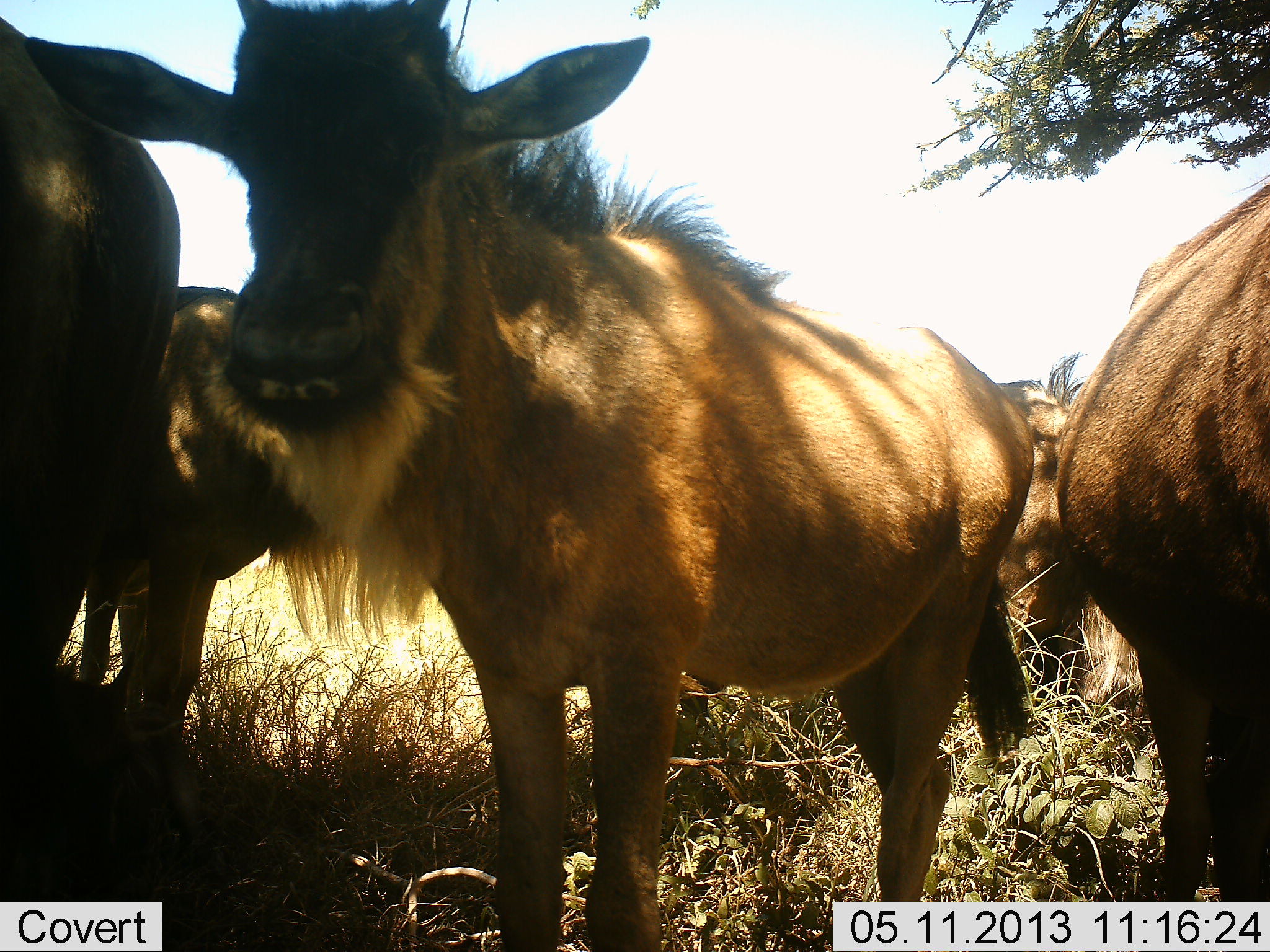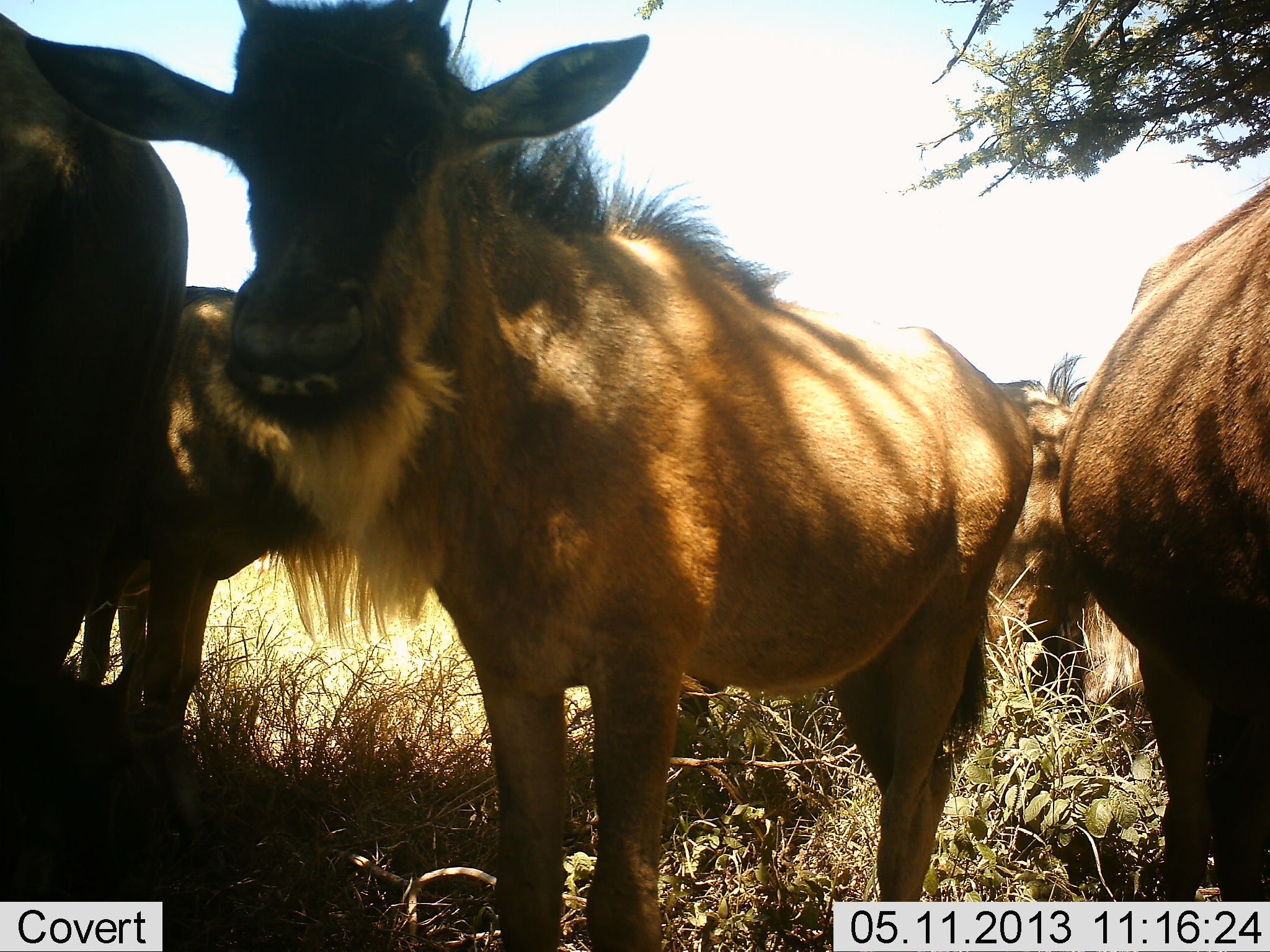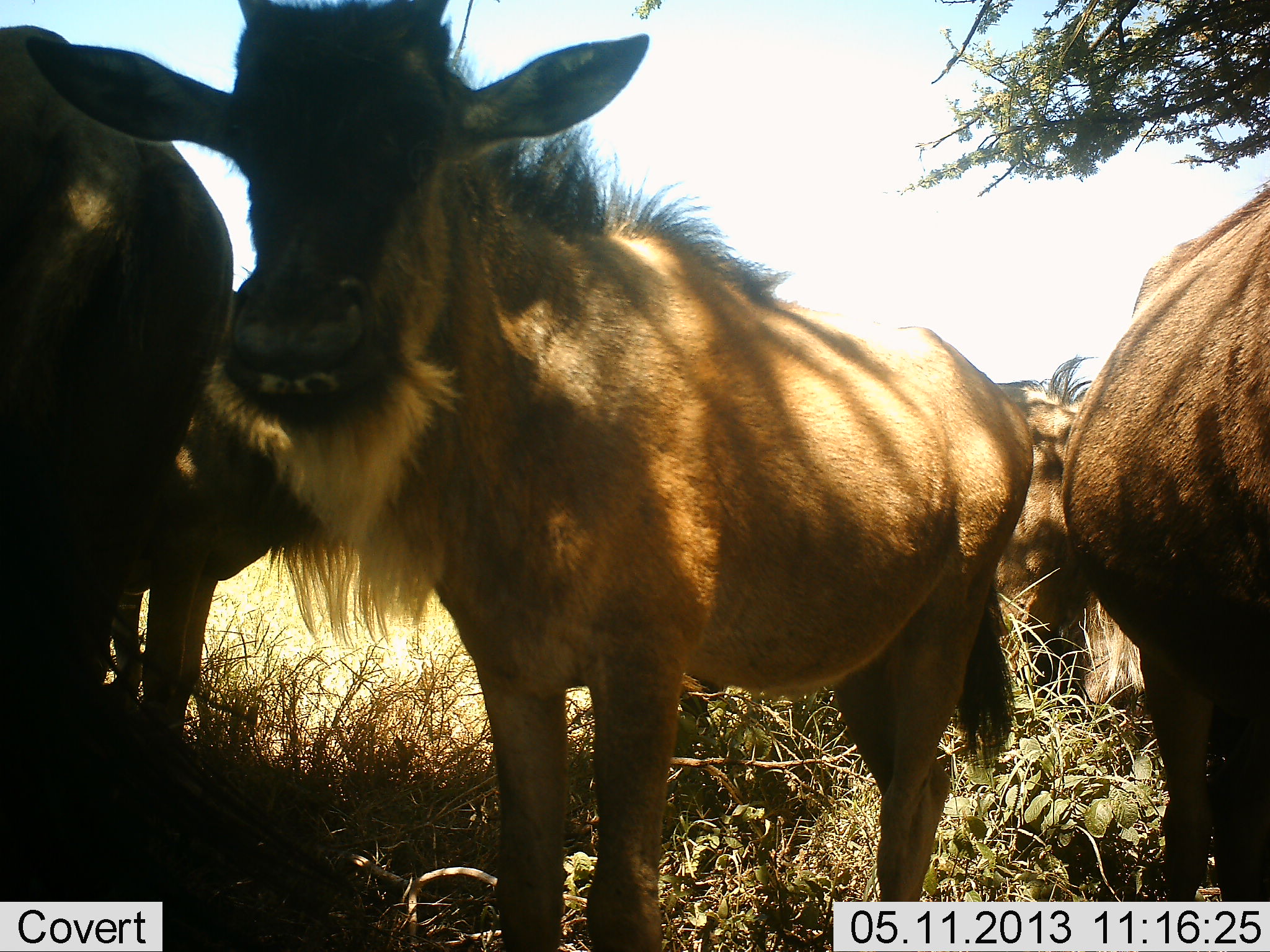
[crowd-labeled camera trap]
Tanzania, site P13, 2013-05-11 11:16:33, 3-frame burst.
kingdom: Animalia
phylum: Chordata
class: Mammalia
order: Artiodactyla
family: Bovidae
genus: Connochaetes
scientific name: Connochaetes taurinus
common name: blue wildebeest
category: wildebeest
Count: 5.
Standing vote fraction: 100%.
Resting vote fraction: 5%.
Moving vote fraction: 0%.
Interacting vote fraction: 0%.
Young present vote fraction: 45%.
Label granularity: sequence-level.